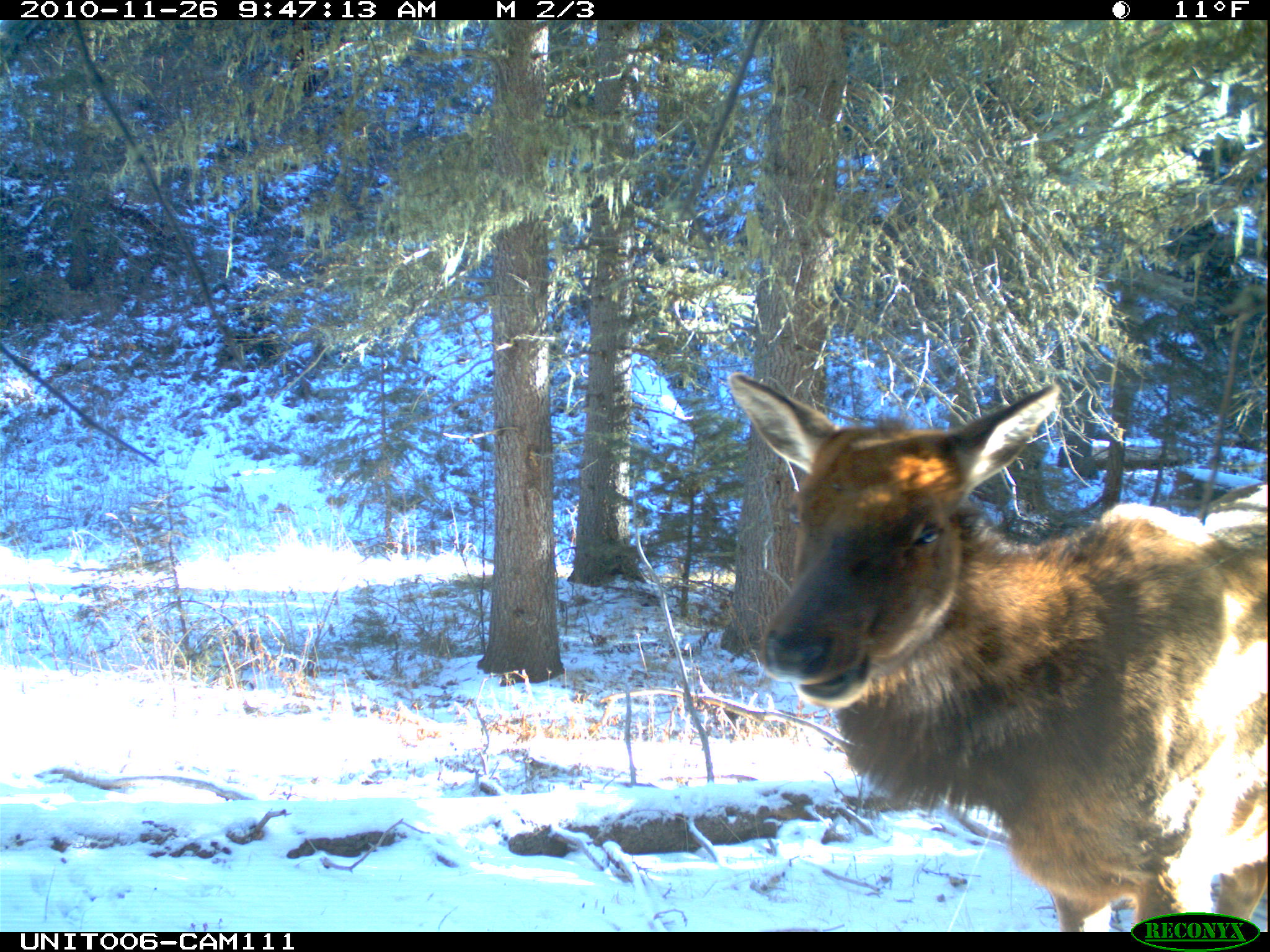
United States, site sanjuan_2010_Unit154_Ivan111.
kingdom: Animalia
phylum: Chordata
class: Mammalia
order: Artiodactyla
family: Cervidae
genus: Cervus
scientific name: Cervus elaphus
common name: red deer